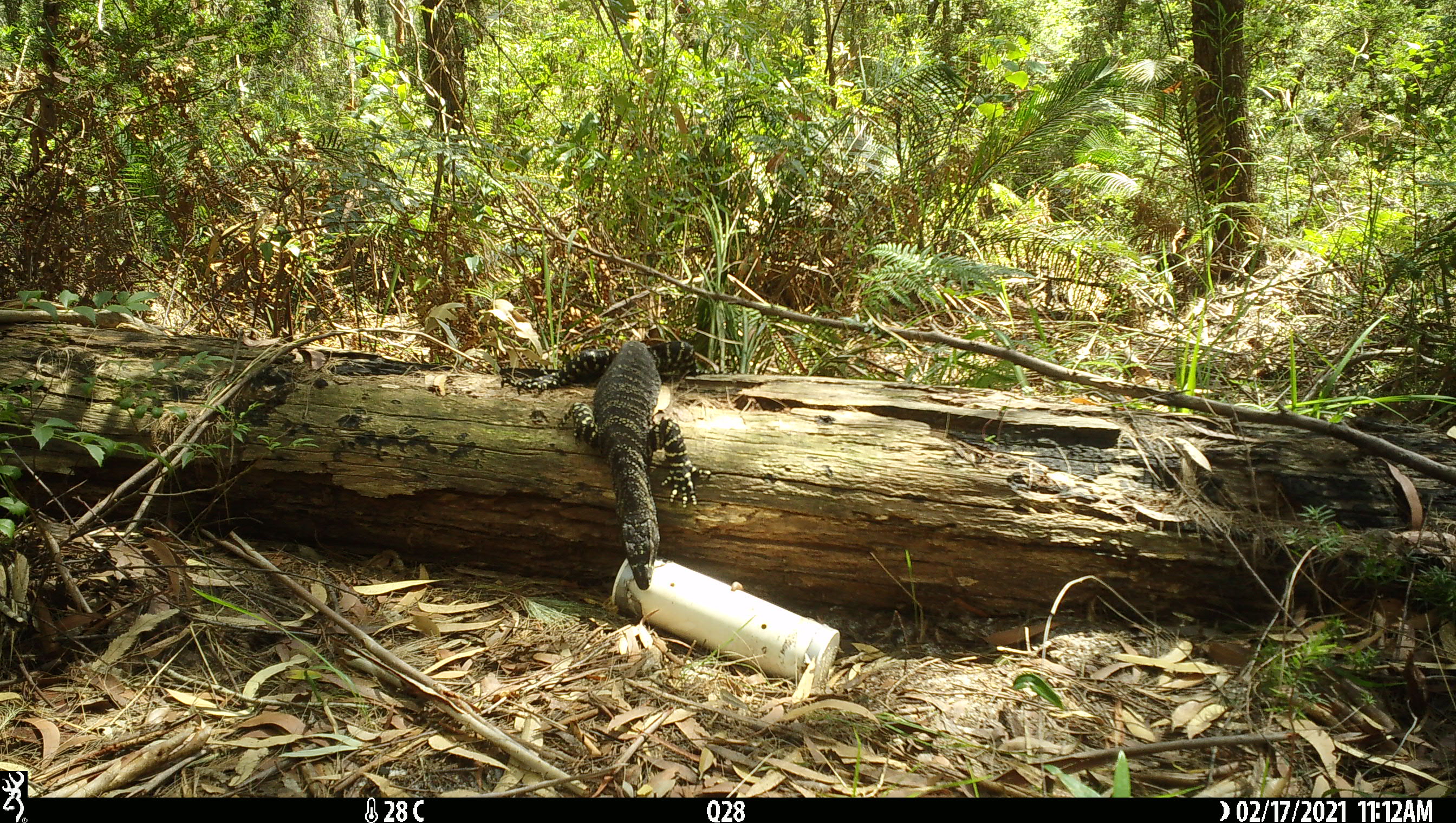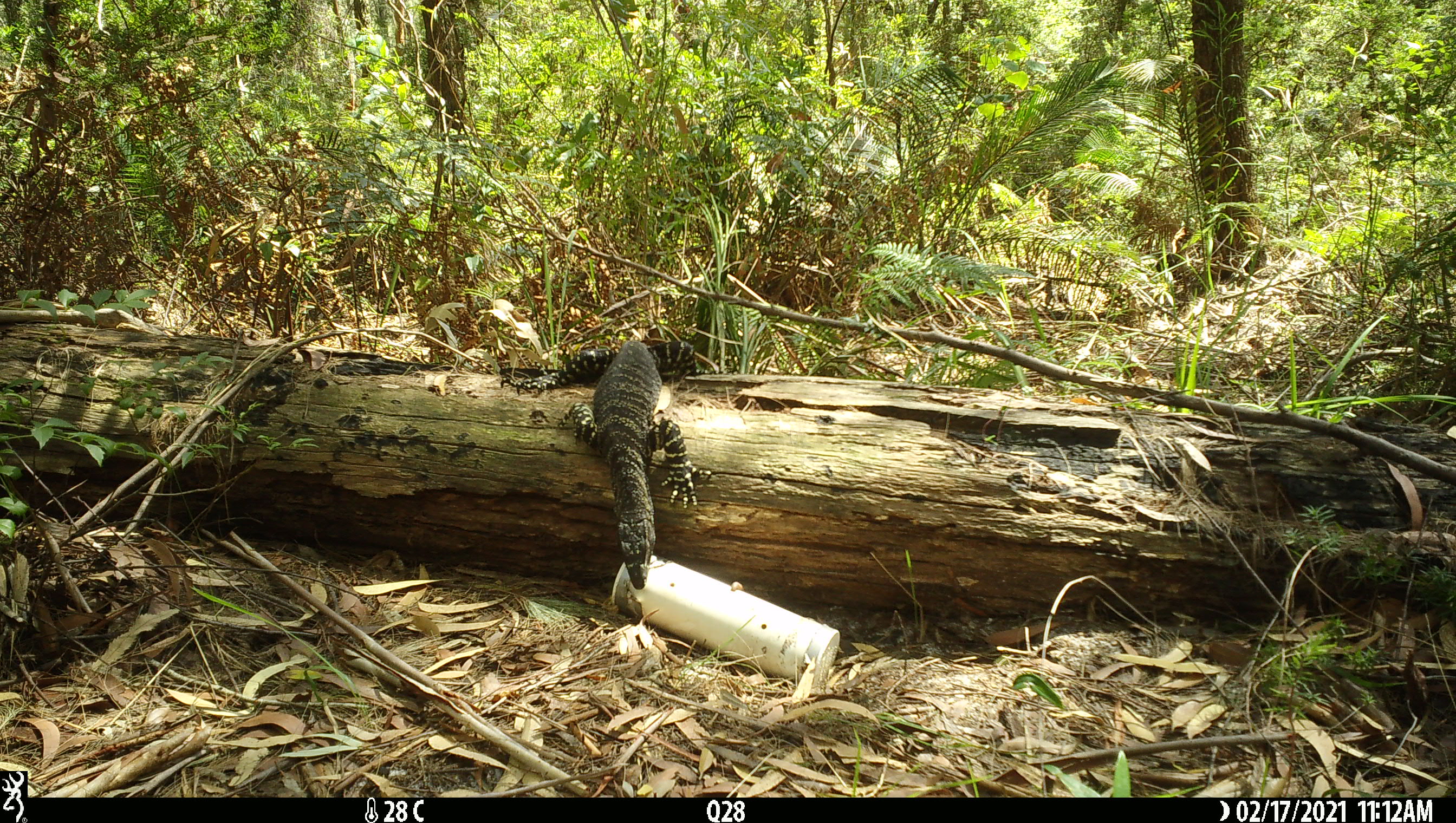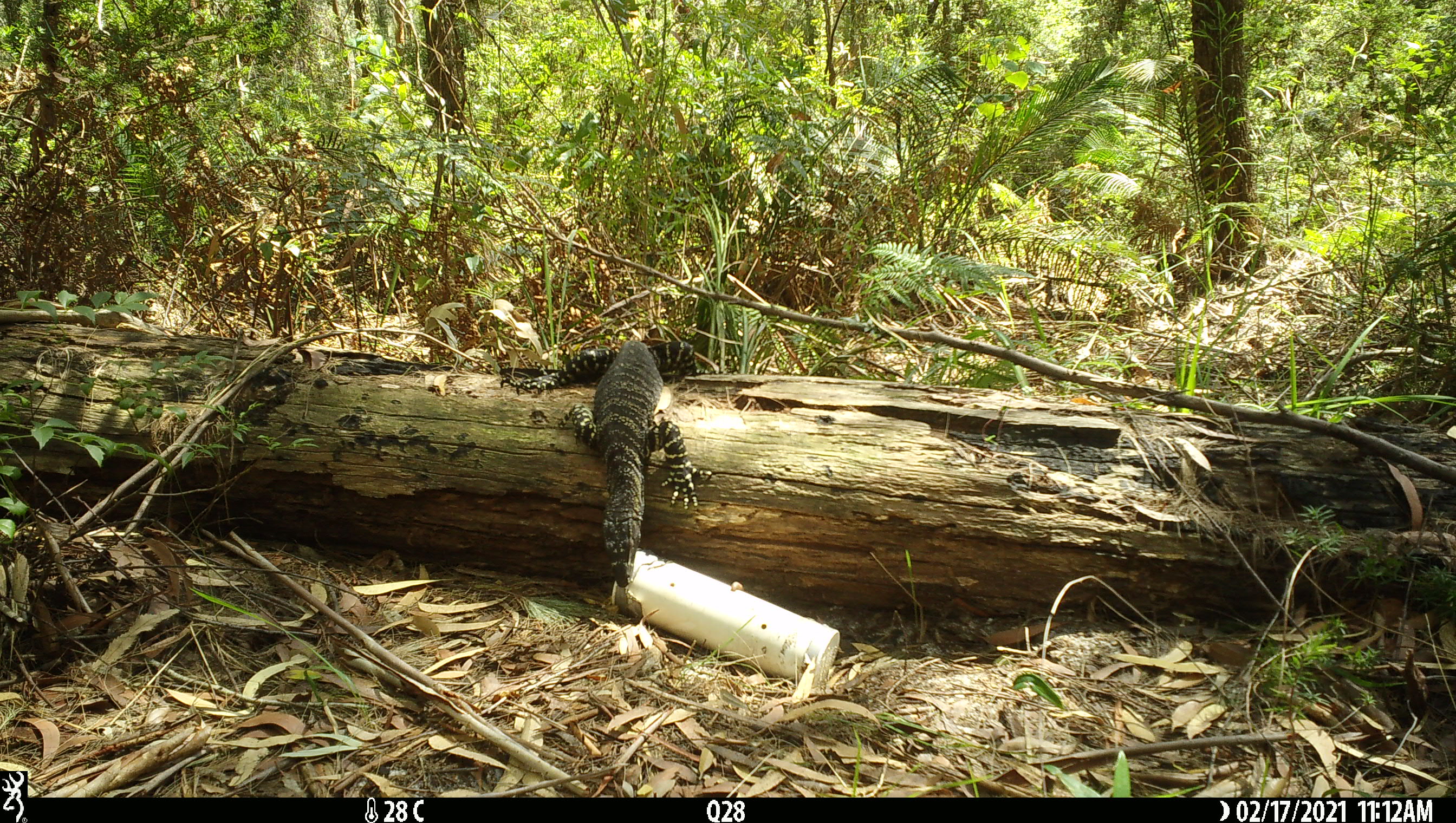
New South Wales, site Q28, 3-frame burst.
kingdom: Animalia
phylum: Chordata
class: Reptilia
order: Squamata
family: Varanidae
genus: Varanus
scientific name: Varanus varius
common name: lace monitor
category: goanna